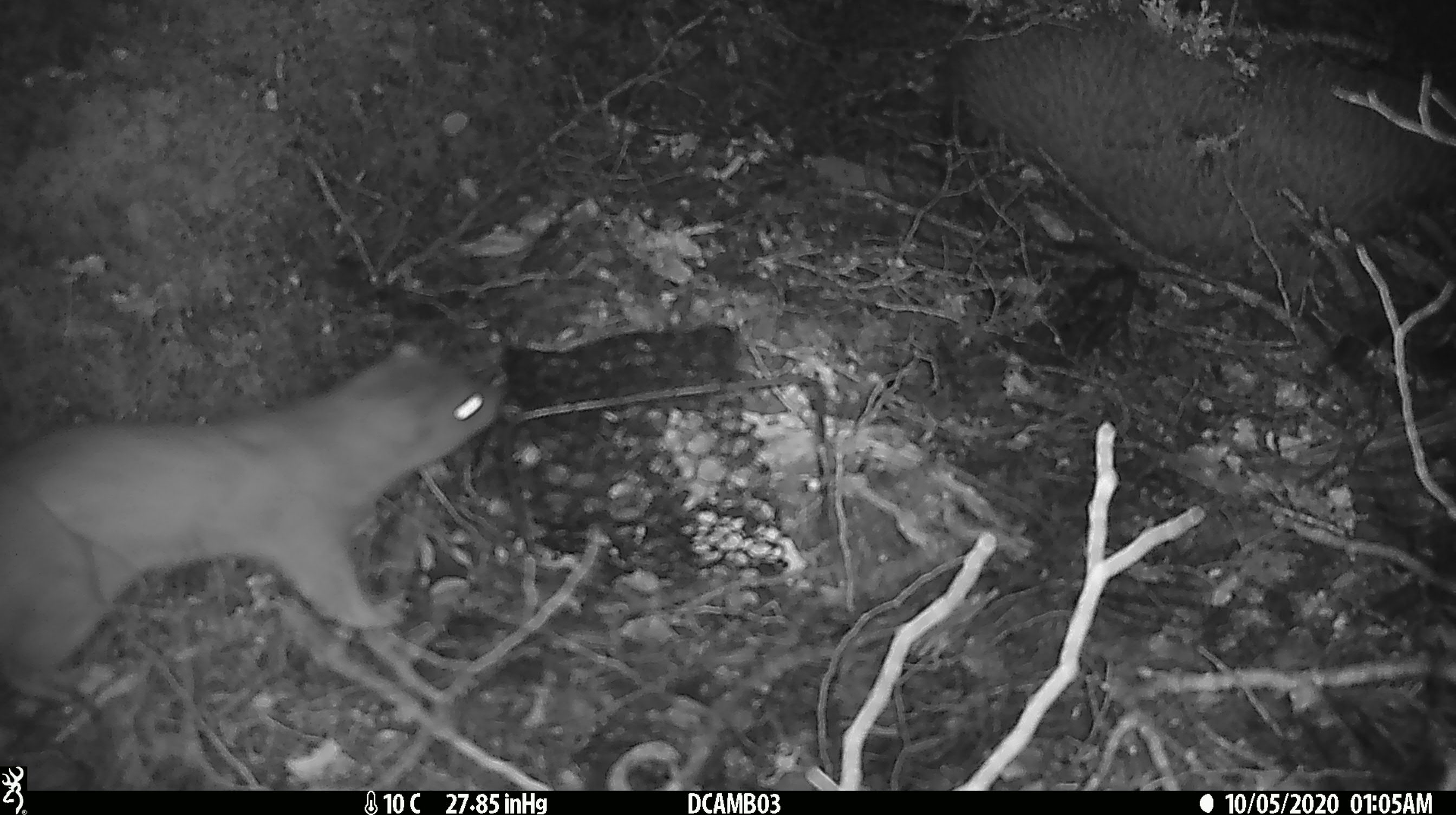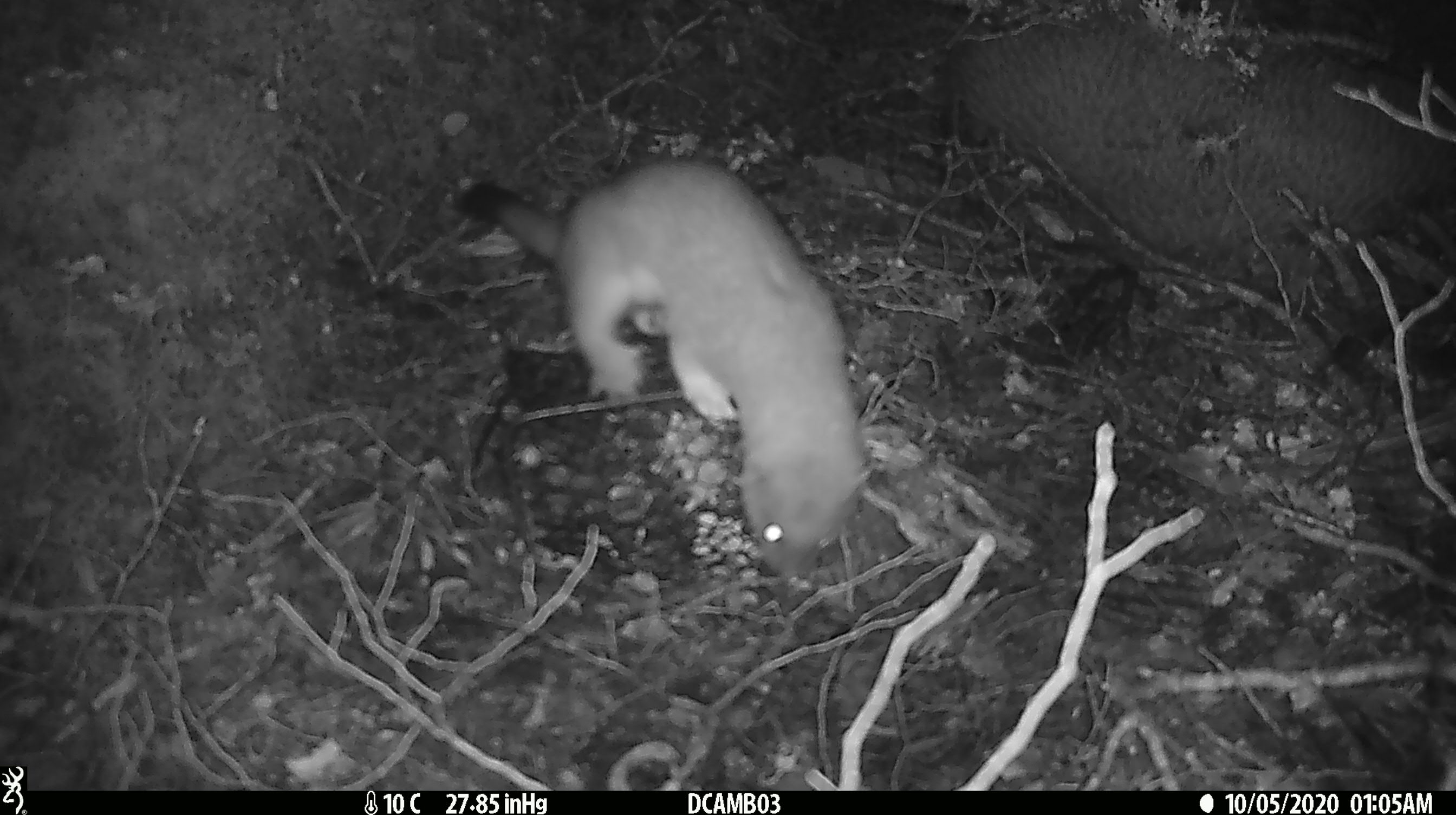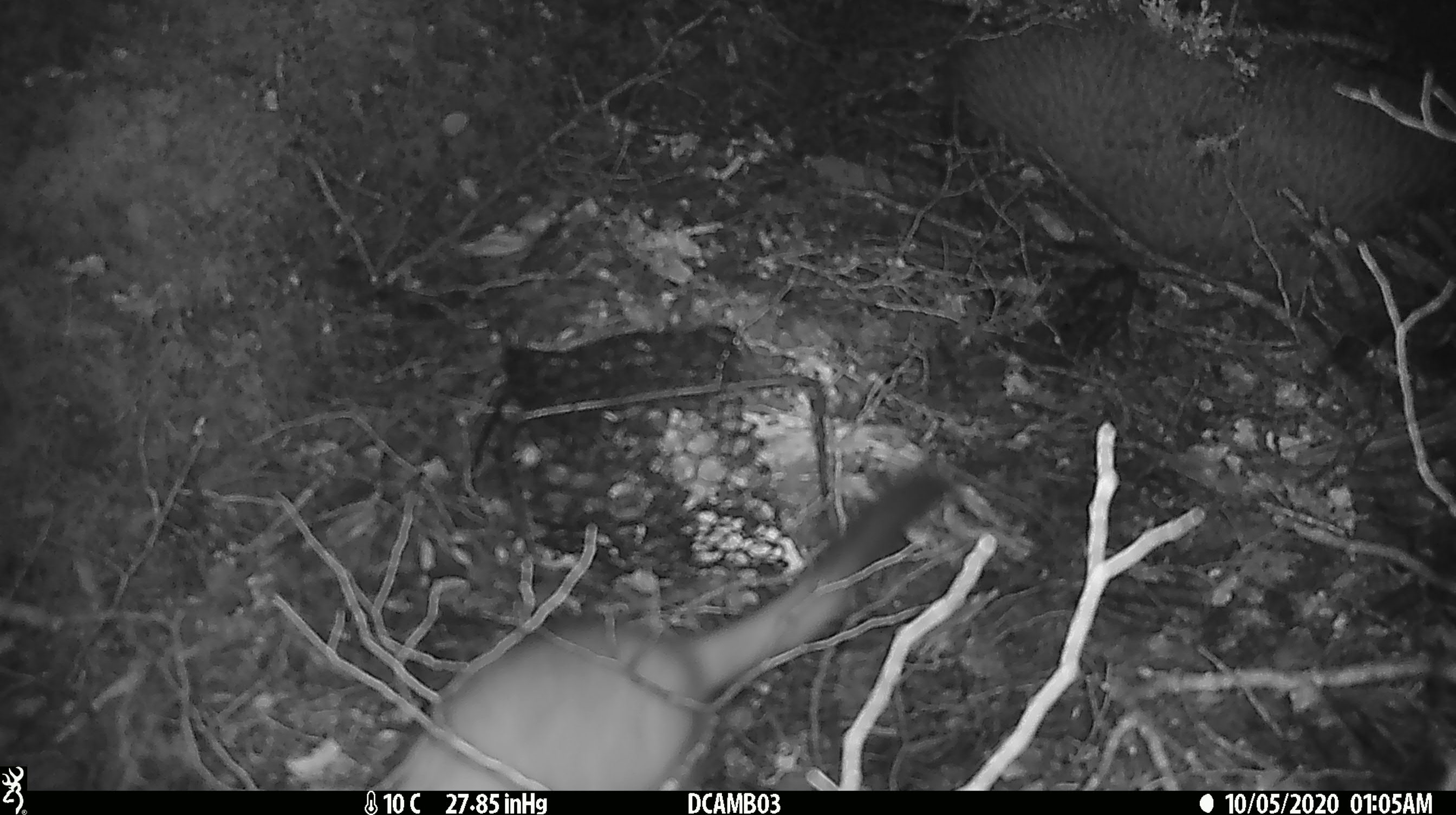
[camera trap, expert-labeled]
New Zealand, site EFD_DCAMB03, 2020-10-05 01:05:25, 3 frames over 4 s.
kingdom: Animalia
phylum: Chordata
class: Mammalia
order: Carnivora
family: Mustelidae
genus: Mustela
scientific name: Mustela erminea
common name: stoat